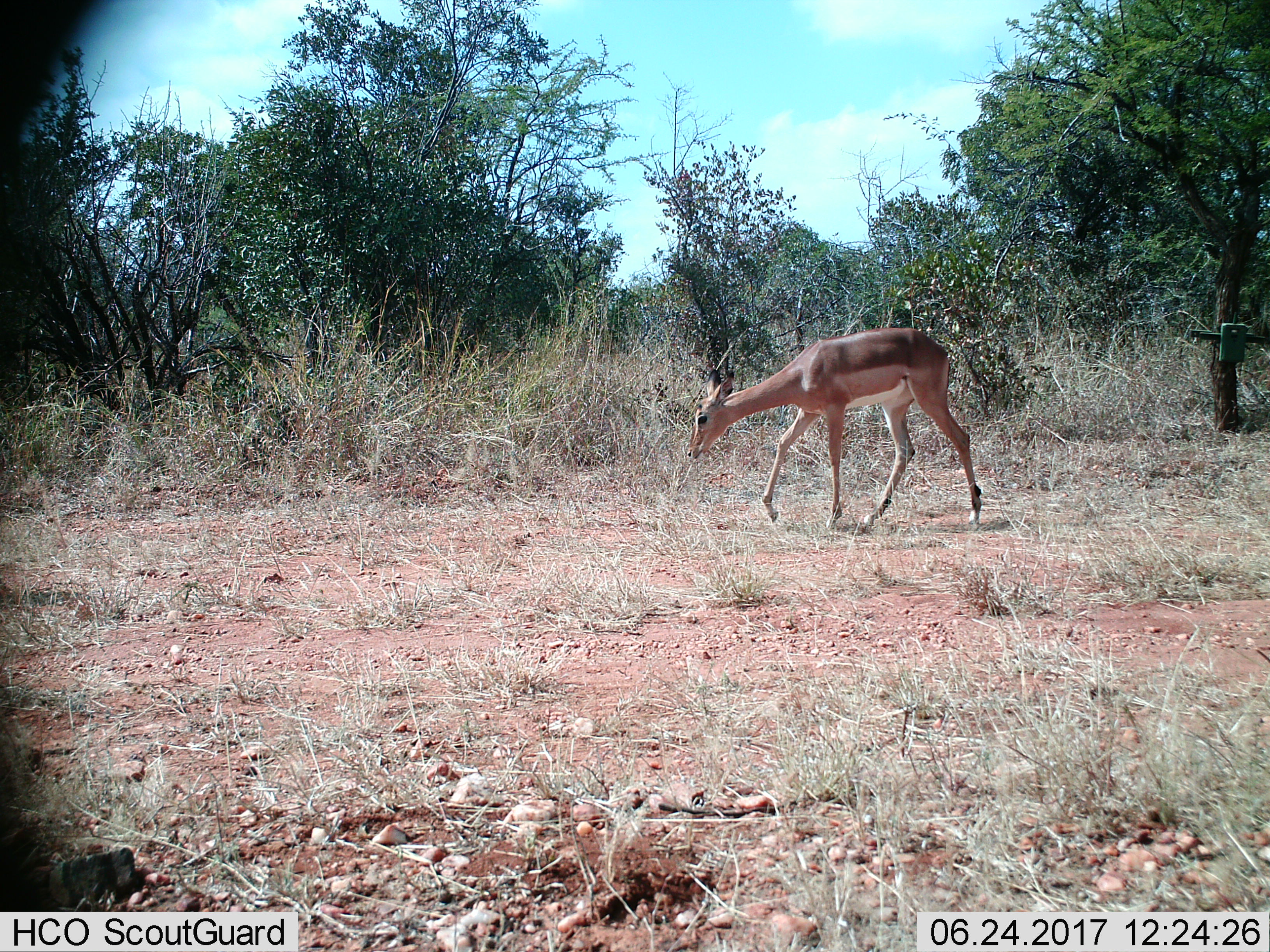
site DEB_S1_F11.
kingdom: Animalia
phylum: Chordata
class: Mammalia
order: Artiodactyla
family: Bovidae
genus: Aepyceros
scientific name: Aepyceros melampus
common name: impala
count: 1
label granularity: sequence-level